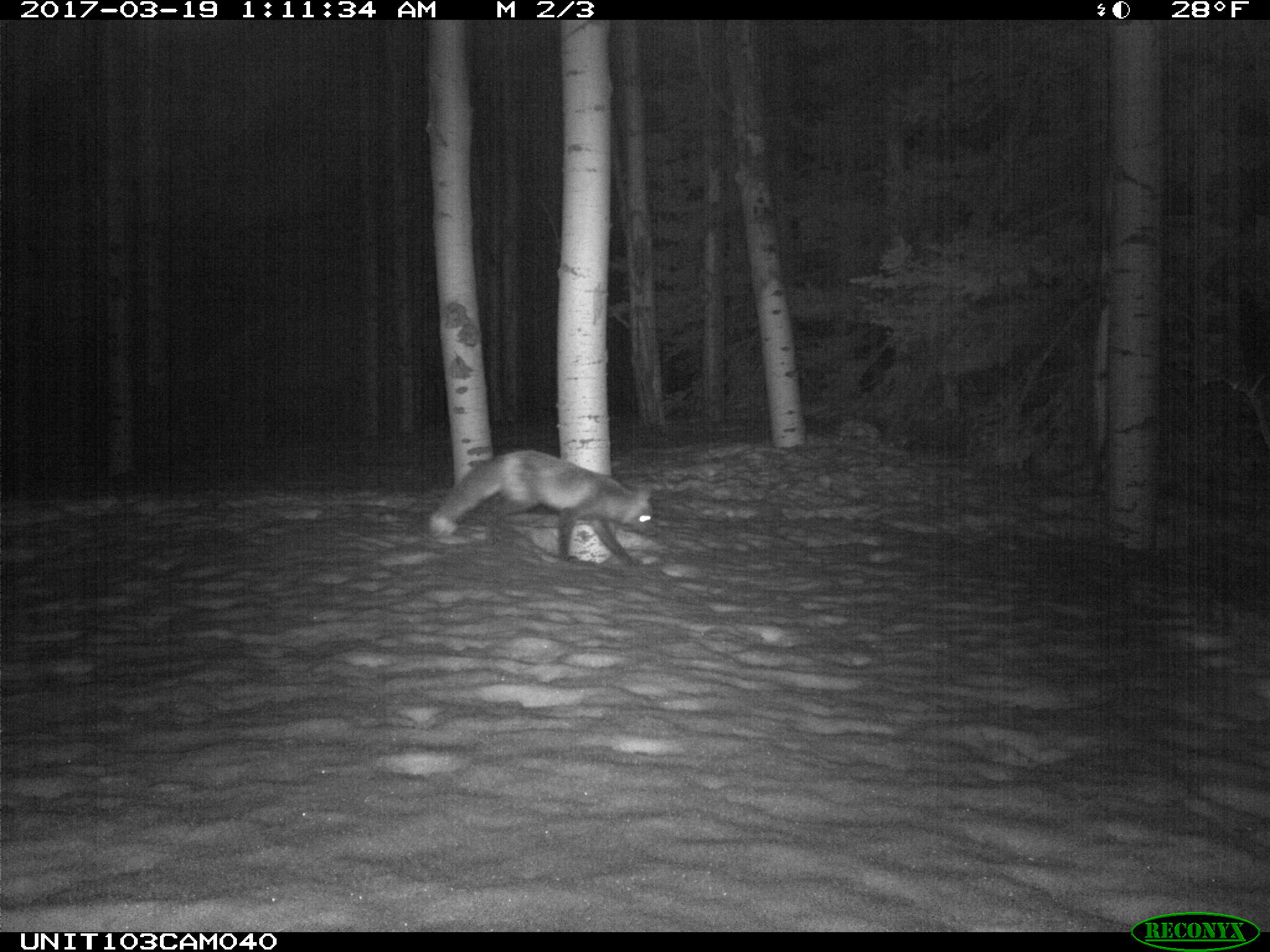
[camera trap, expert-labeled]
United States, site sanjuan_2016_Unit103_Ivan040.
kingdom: Animalia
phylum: Chordata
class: Mammalia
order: Carnivora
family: Canidae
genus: Vulpes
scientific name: Vulpes vulpes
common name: red fox